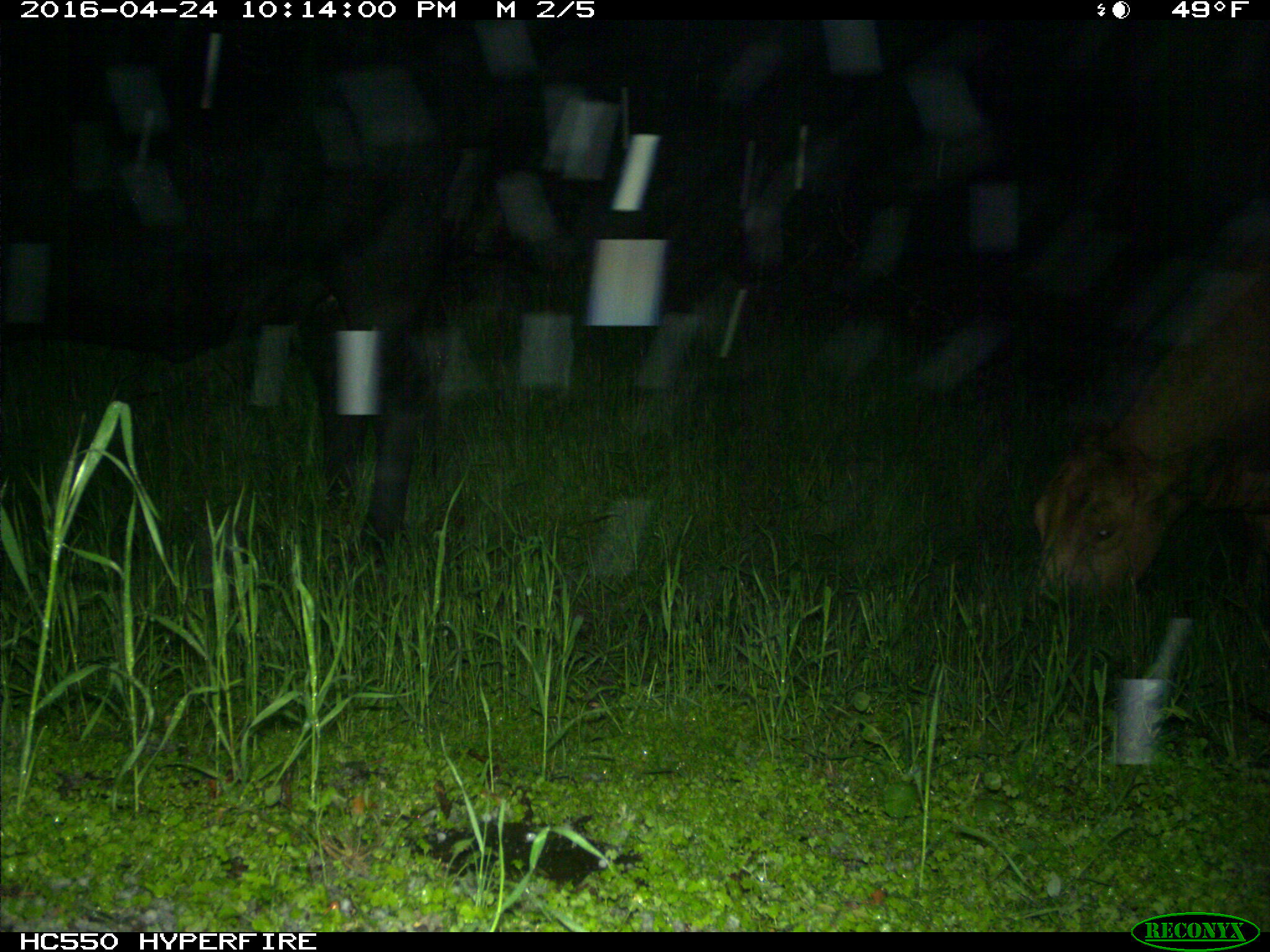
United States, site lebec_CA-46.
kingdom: Animalia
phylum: Chordata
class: Mammalia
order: Artiodactyla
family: Bovidae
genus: Bos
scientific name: Bos taurus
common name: domestic cow